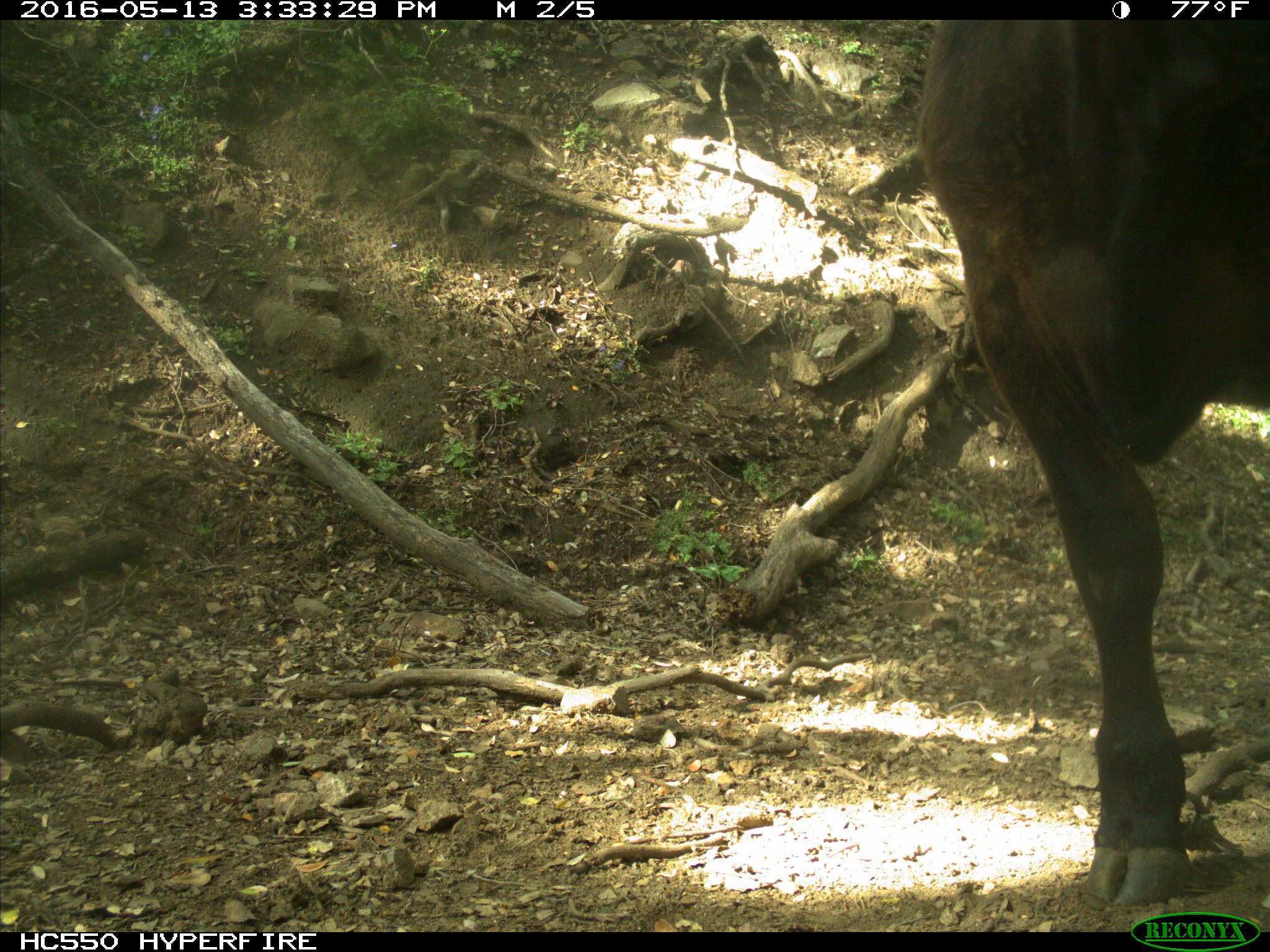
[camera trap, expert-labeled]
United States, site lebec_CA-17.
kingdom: Animalia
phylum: Chordata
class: Mammalia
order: Artiodactyla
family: Bovidae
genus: Bos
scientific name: Bos taurus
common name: domestic cow